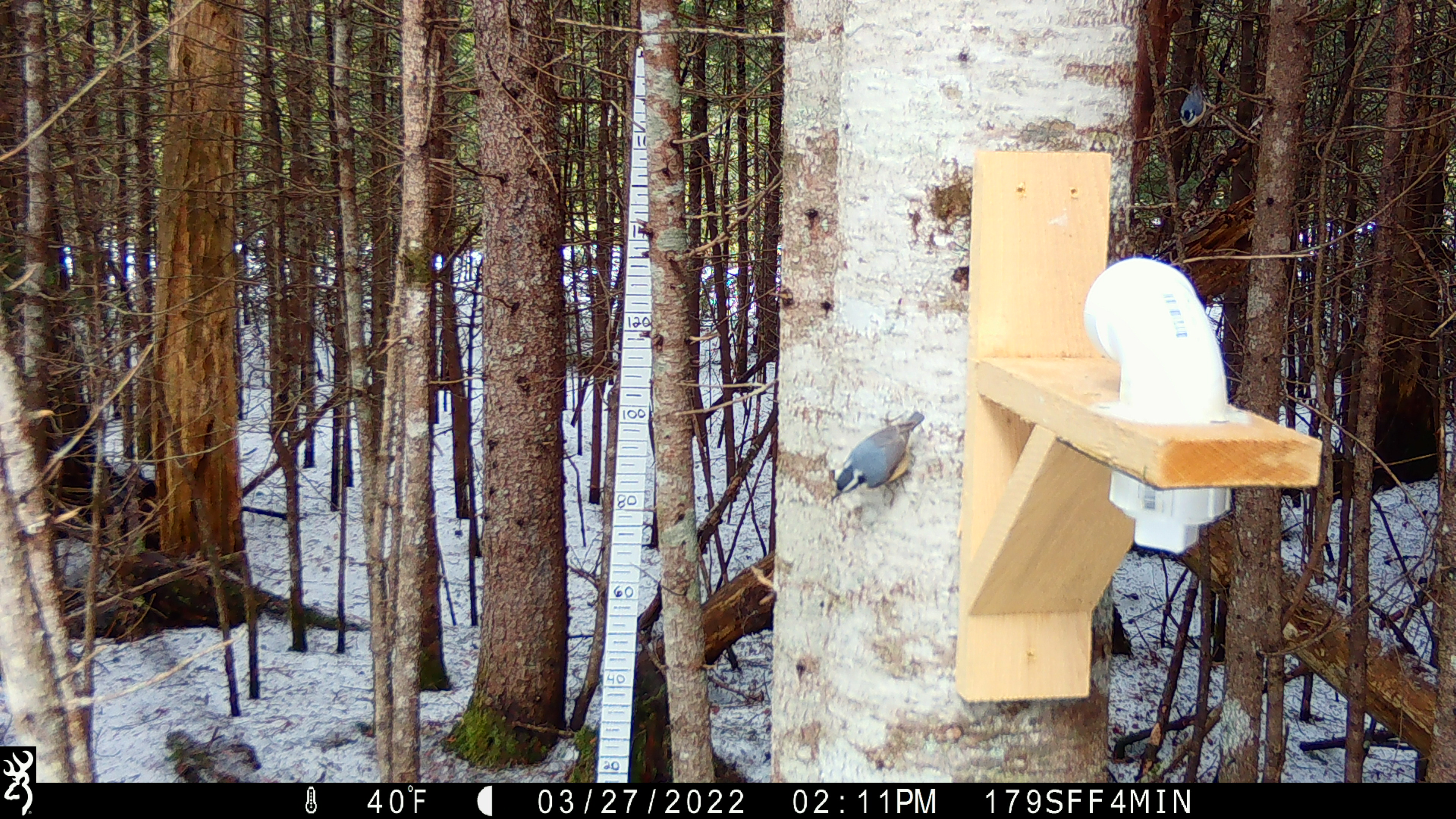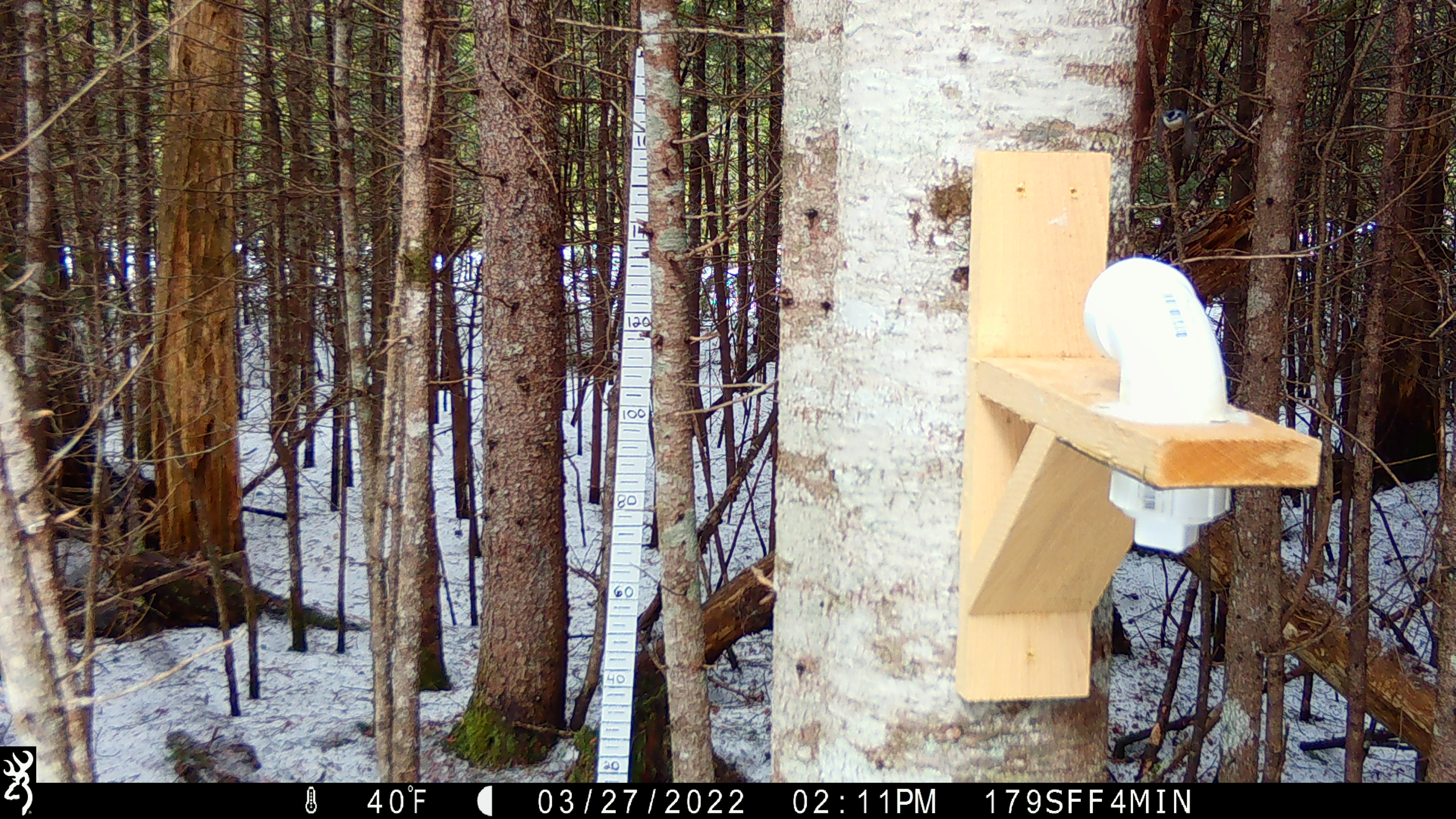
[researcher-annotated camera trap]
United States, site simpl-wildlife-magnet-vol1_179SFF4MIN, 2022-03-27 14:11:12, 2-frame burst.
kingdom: Animalia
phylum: Chordata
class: Aves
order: Passeriformes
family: Sittidae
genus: Sitta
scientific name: Sitta canadensis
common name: red-breasted nuthatch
Red-breasted nuthatch (Sitta canadensis).